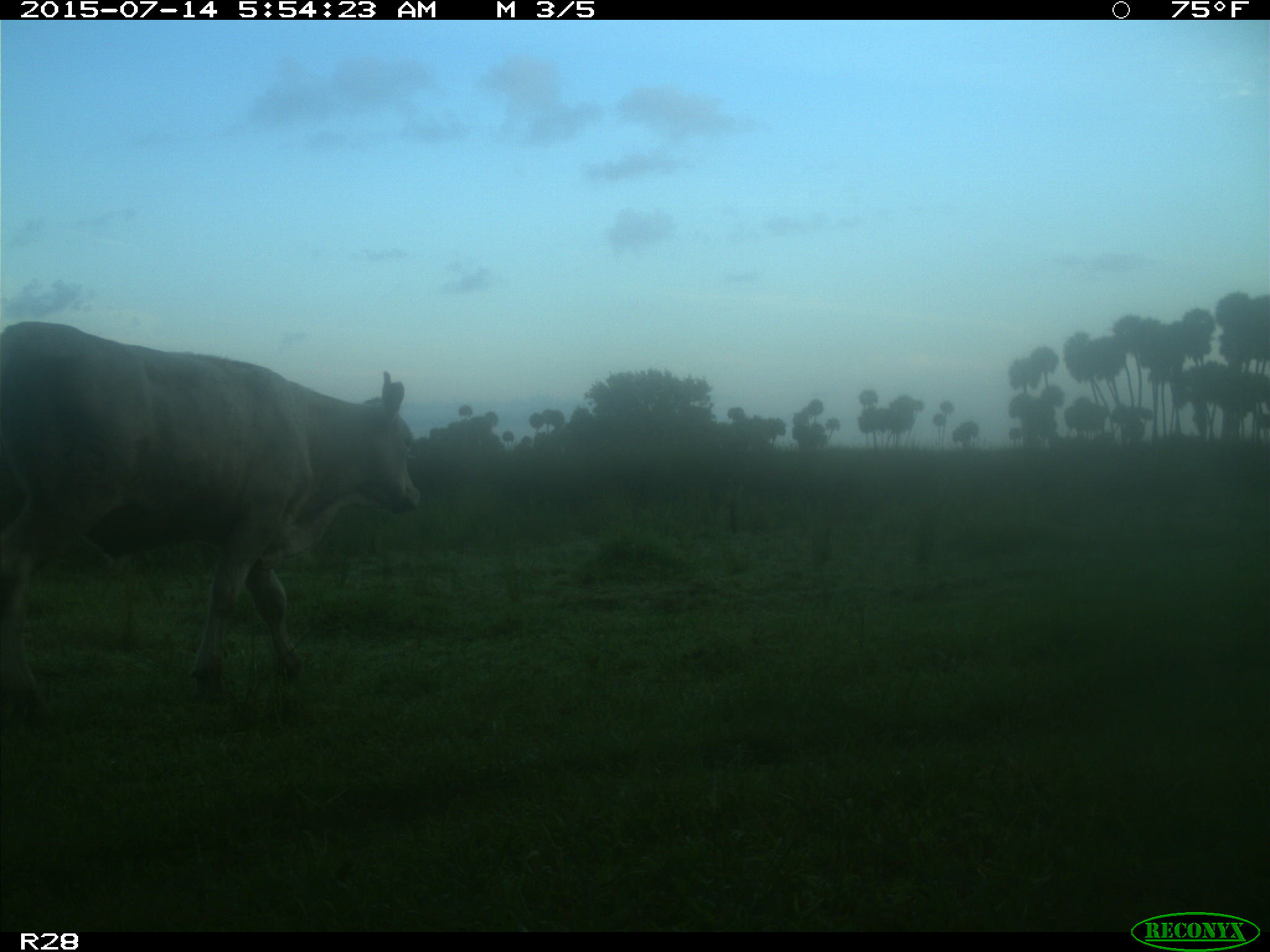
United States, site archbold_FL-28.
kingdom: Animalia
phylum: Chordata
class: Mammalia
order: Artiodactyla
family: Bovidae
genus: Bos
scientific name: Bos taurus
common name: domestic cow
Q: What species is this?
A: Bos taurus (domestic cow).